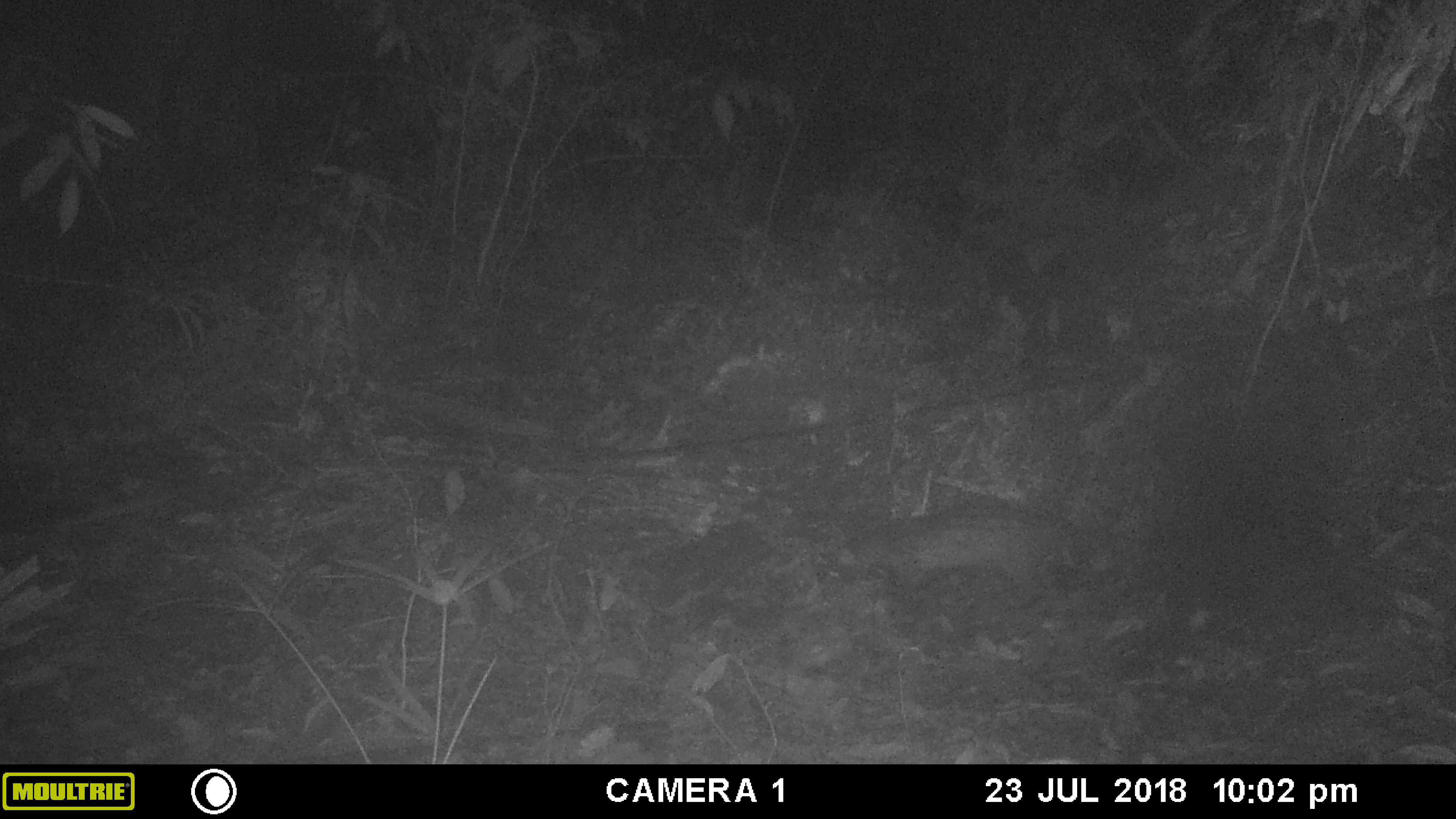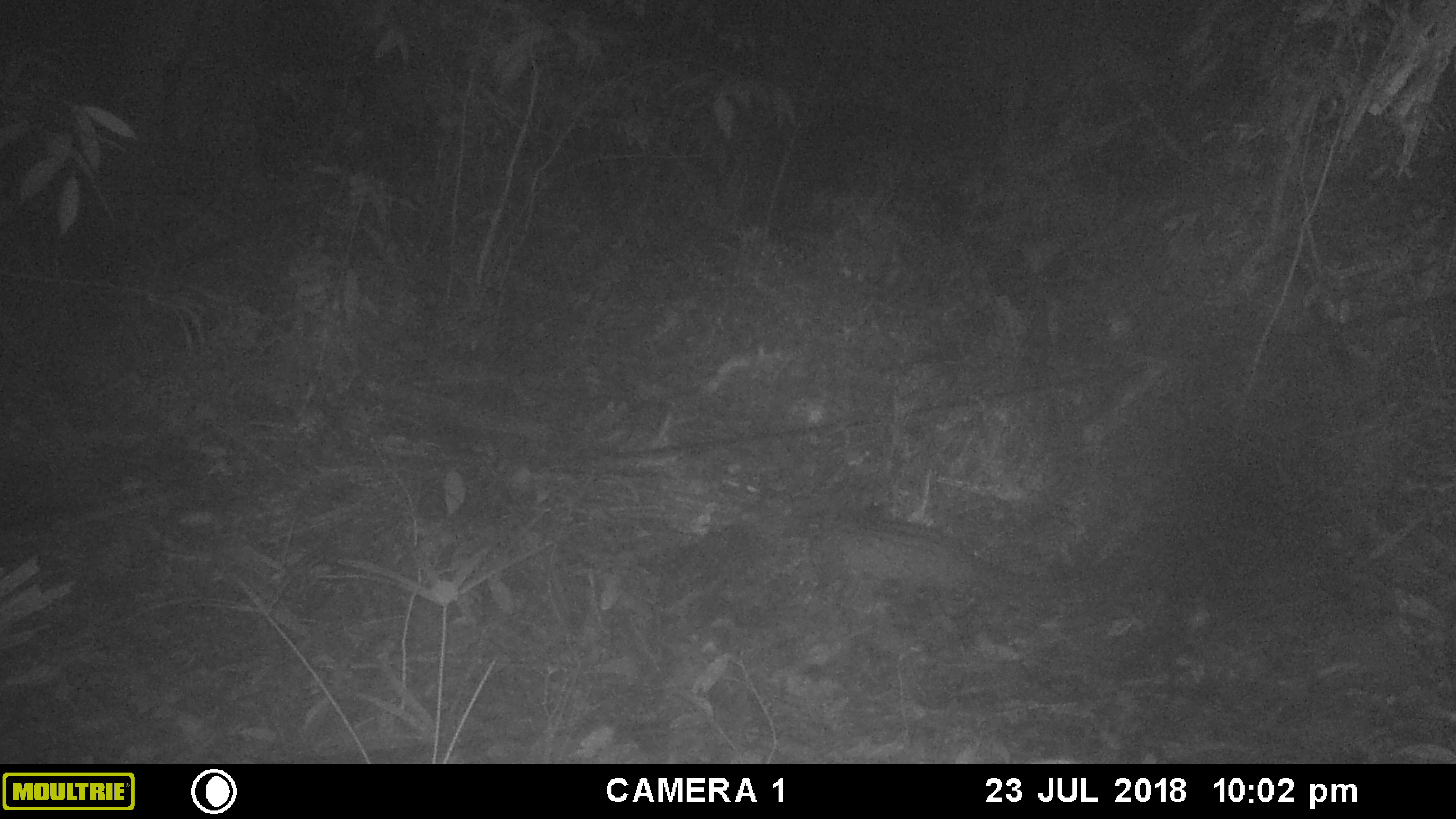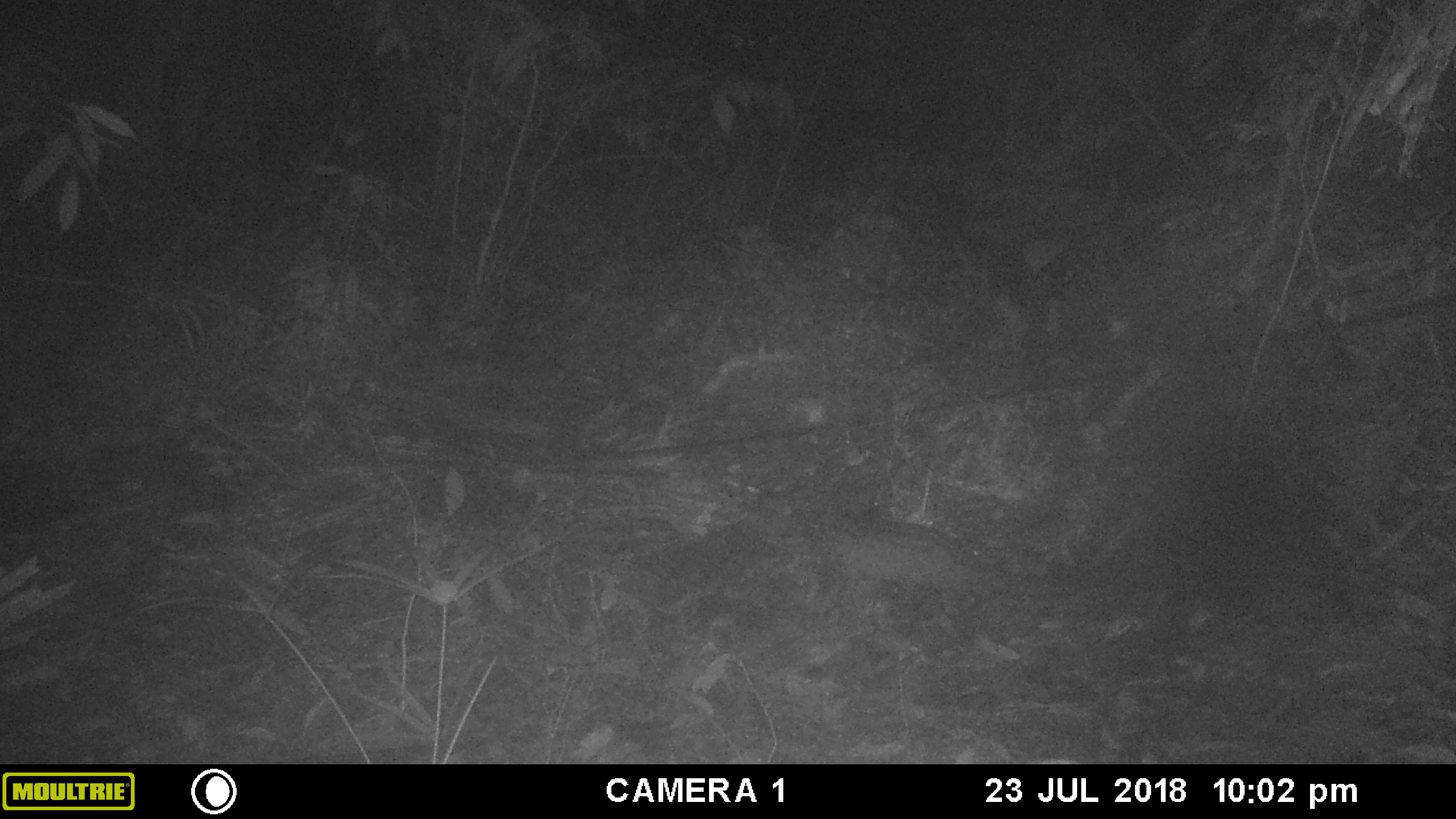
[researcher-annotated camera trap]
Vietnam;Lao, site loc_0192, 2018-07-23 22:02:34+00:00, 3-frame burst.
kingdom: Animalia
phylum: Chordata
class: Mammalia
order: Carnivora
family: Viverridae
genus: Paradoxurus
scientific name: Paradoxurus hermaphroditus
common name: common palm civet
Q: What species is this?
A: Common palm civet (Paradoxurus hermaphroditus).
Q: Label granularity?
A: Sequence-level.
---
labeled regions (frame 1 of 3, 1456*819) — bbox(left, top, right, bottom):
common palm civet: bbox(835, 494, 1094, 600)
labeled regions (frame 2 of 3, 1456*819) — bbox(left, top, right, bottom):
common palm civet: bbox(775, 515, 1070, 633)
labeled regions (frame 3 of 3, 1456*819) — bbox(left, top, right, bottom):
common palm civet: bbox(804, 515, 1070, 633)